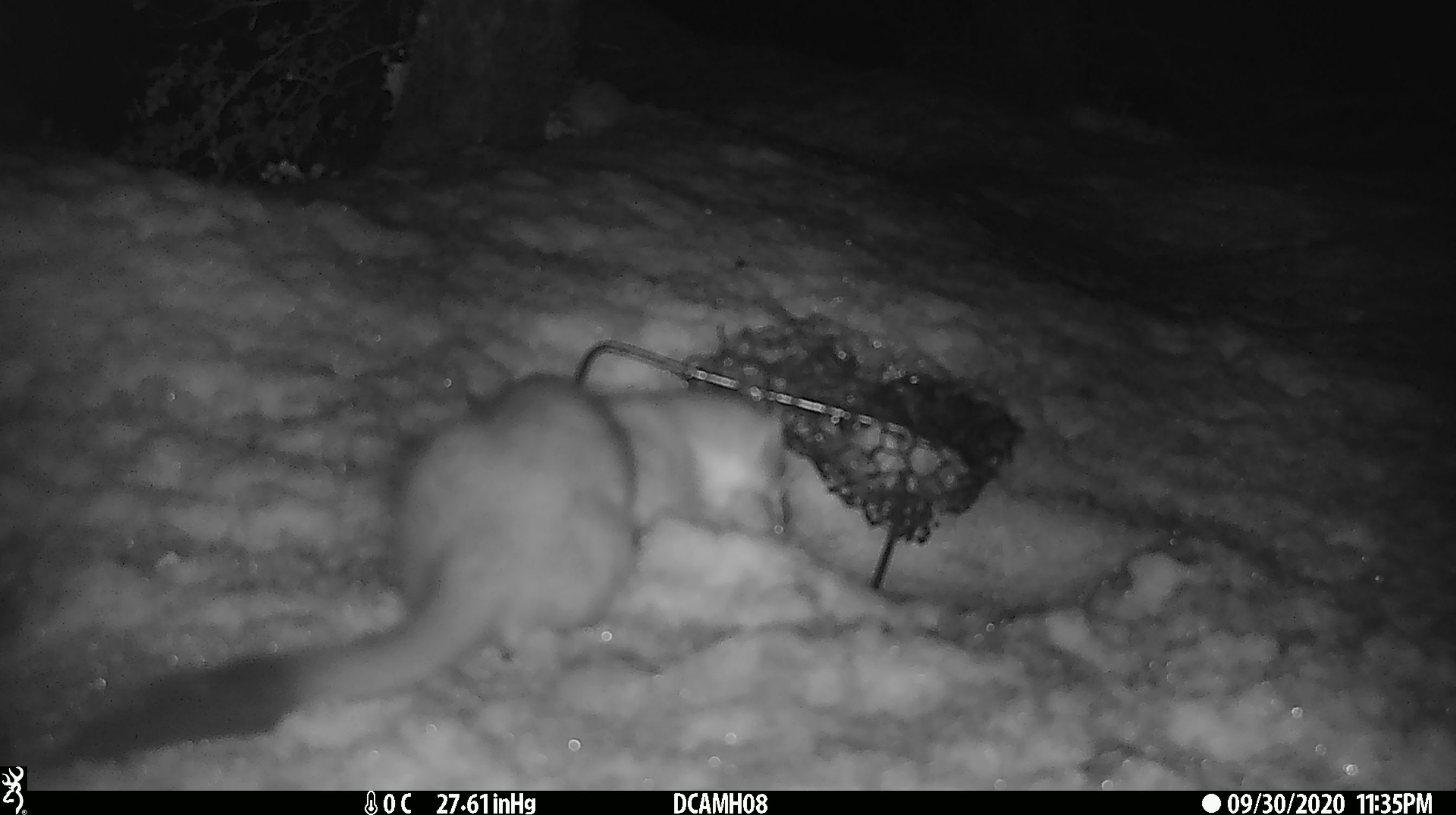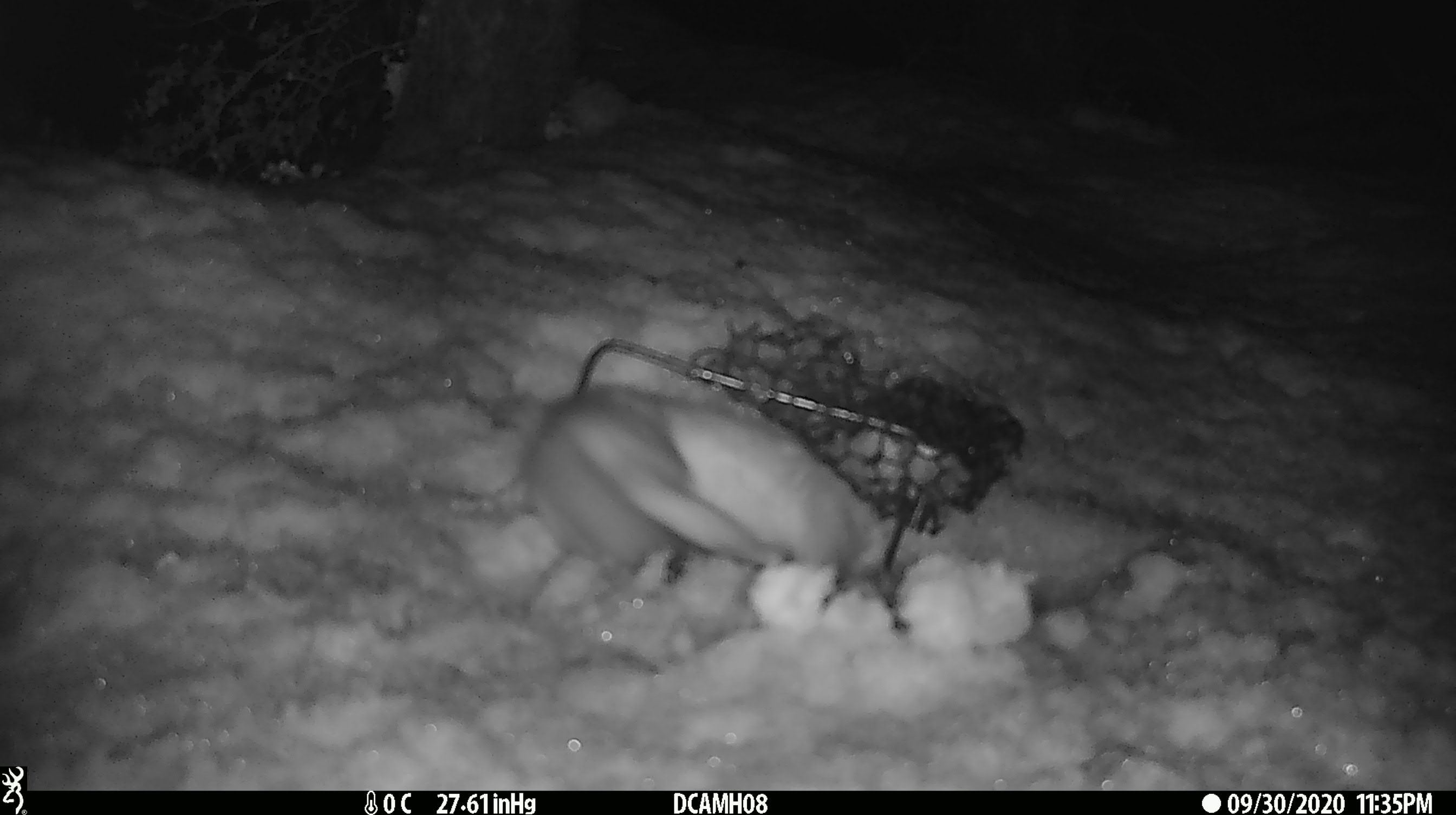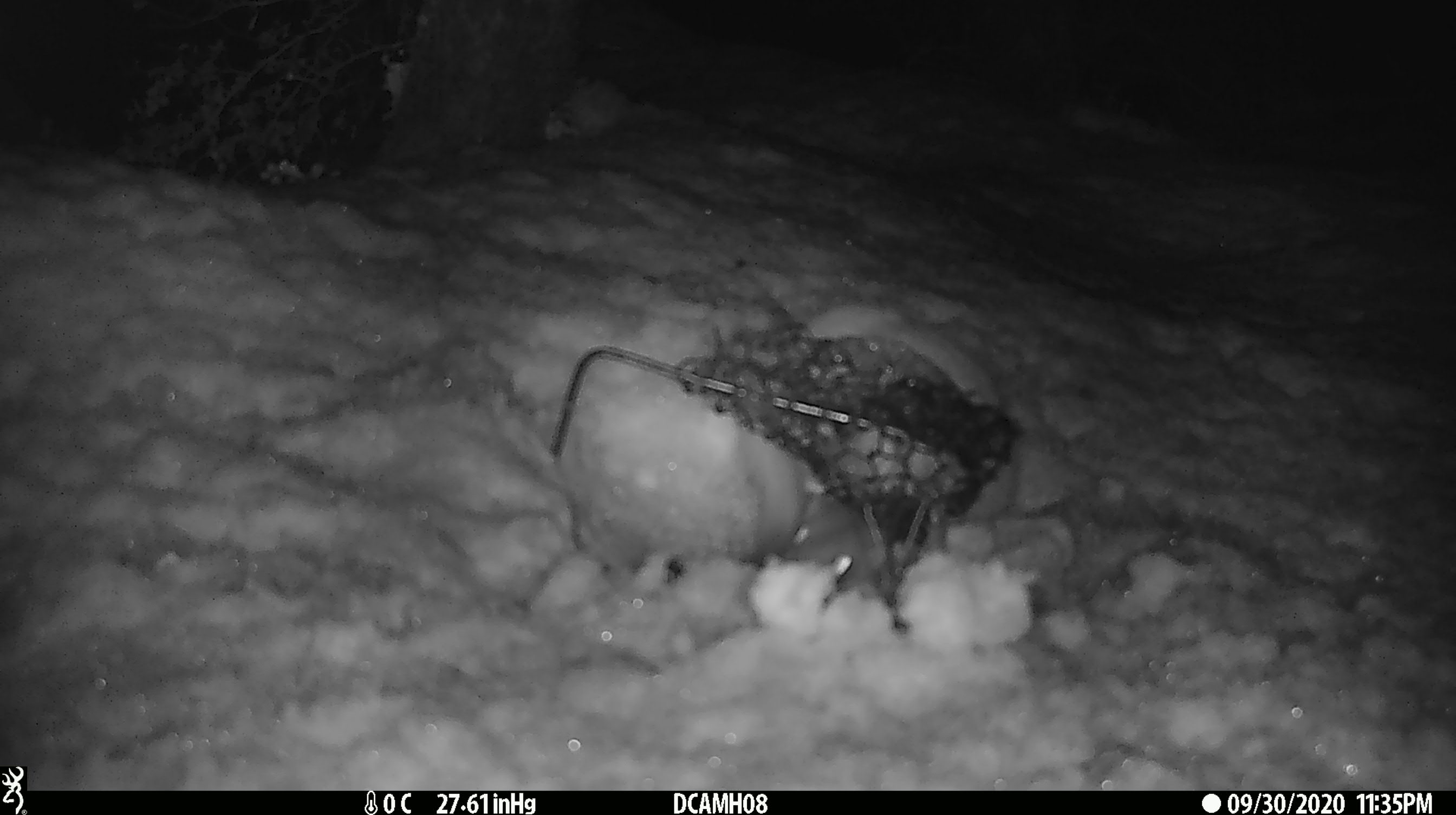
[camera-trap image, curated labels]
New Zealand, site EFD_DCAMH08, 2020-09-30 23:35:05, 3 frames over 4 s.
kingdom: Animalia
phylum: Chordata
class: Mammalia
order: Carnivora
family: Mustelidae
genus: Mustela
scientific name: Mustela erminea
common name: stoat